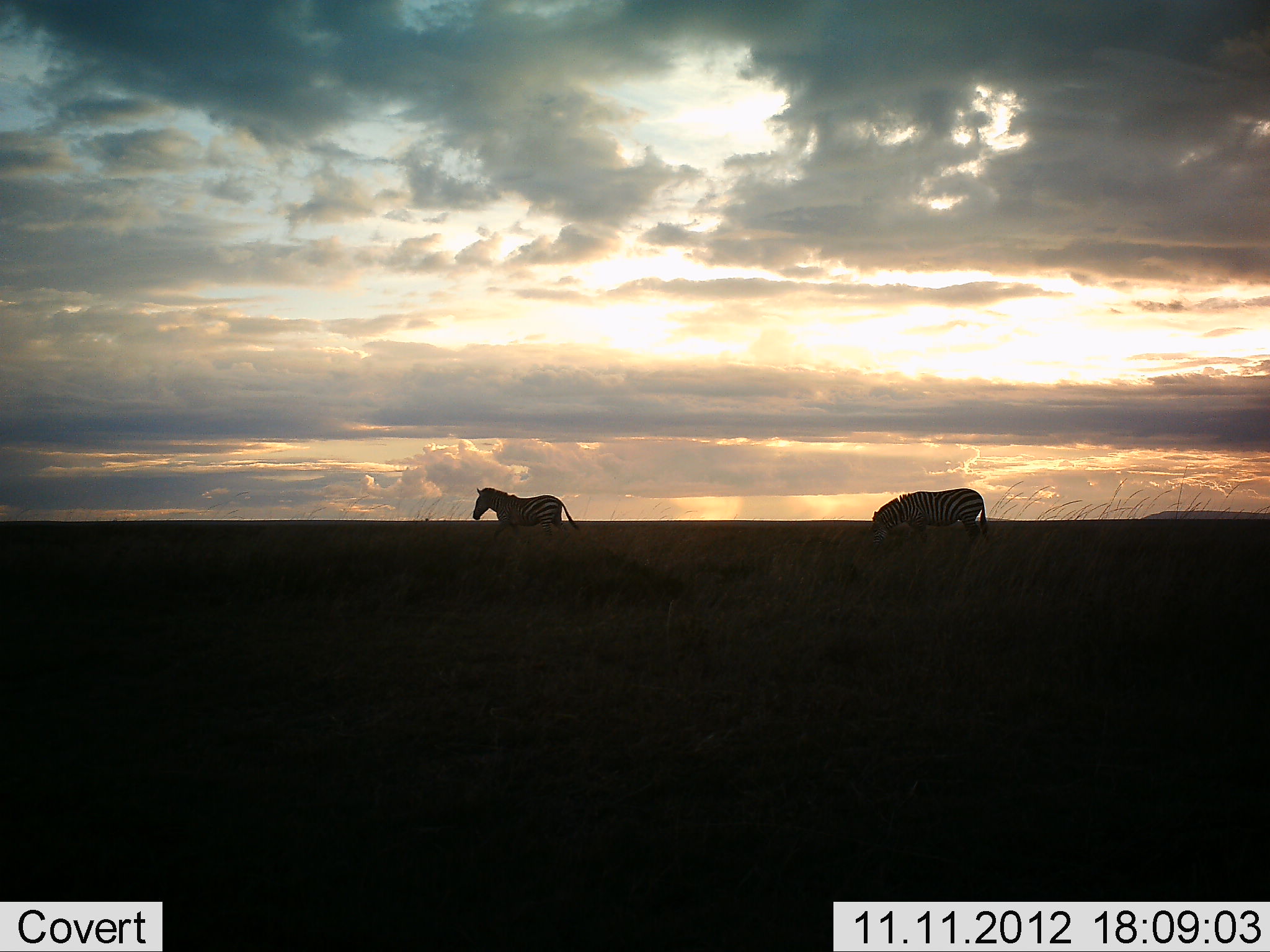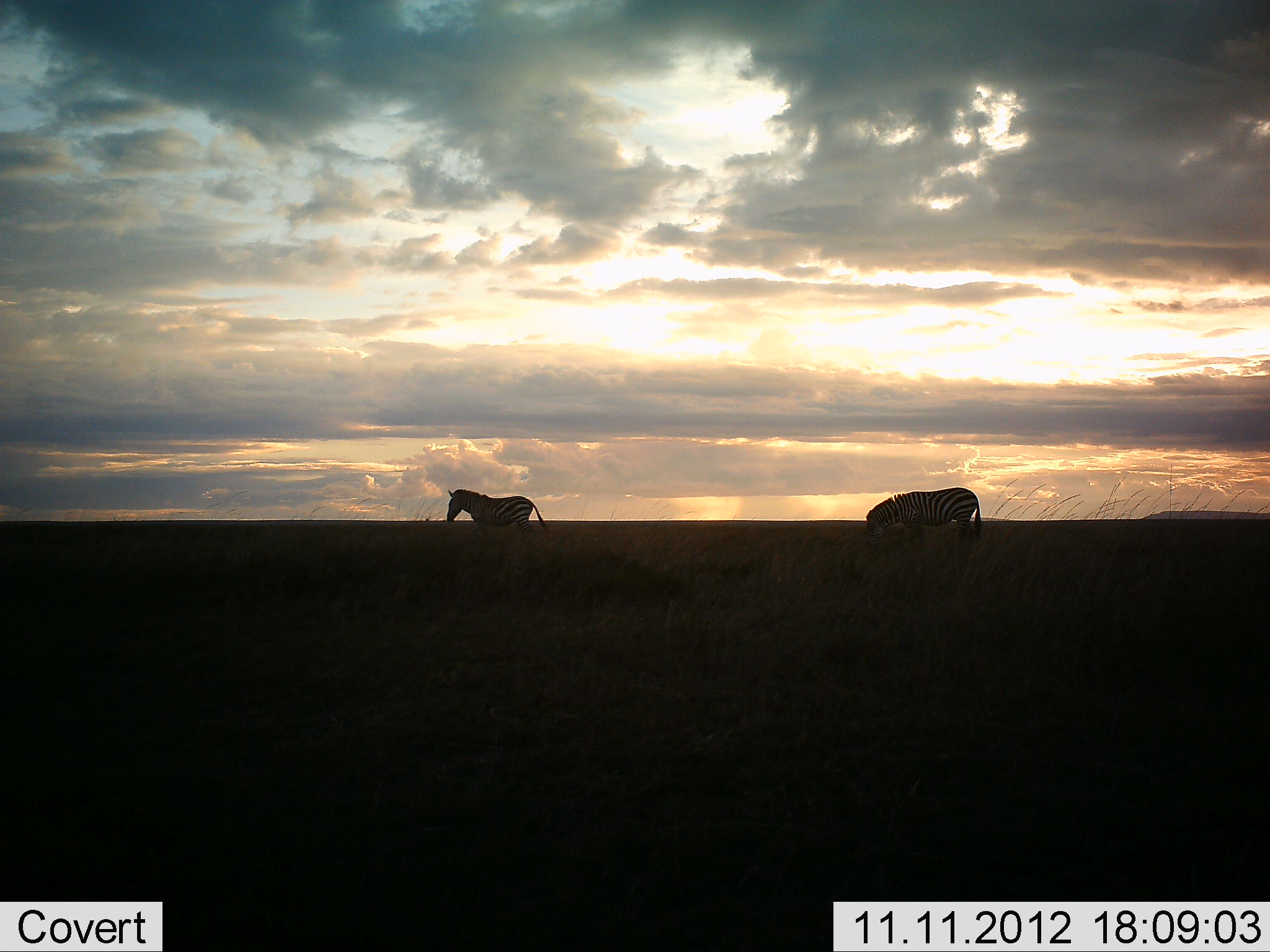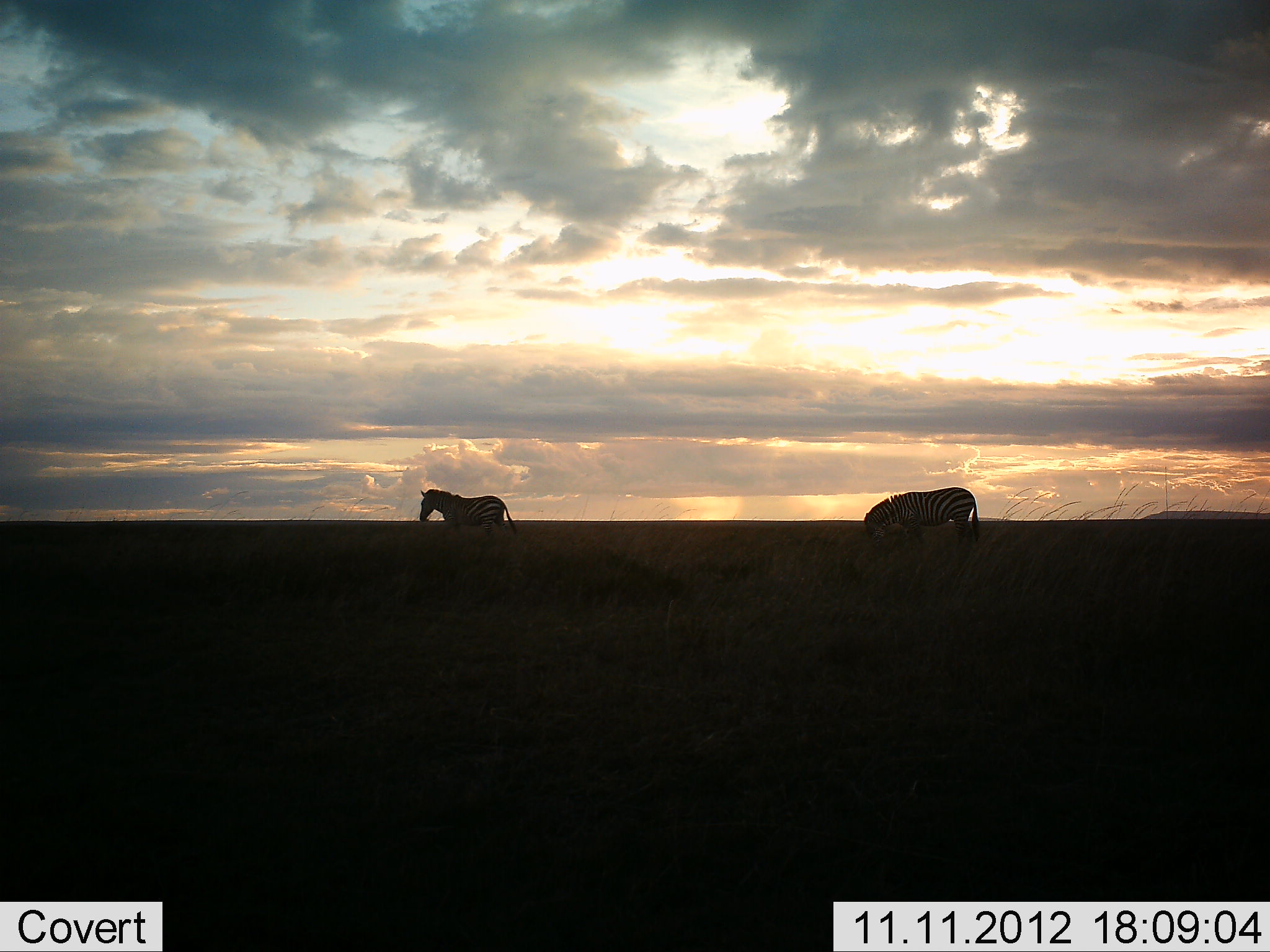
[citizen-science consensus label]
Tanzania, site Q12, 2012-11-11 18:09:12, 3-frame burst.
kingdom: Animalia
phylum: Chordata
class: Mammalia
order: Perissodactyla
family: Equidae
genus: Equus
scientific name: Equus quagga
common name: plains zebra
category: zebra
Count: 2.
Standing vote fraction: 27%.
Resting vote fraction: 0%.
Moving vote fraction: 73%.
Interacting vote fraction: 0%.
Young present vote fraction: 0%.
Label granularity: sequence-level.